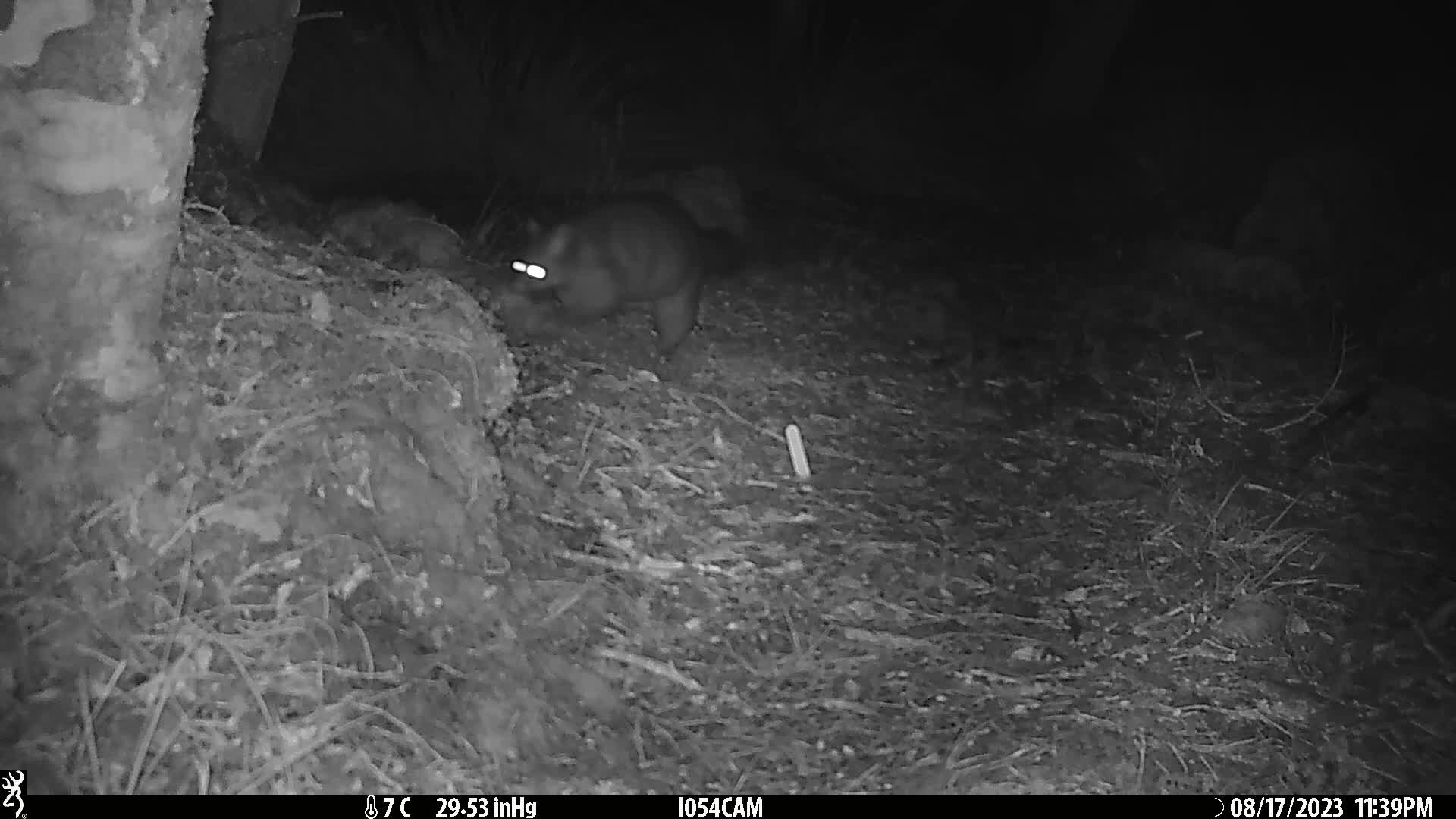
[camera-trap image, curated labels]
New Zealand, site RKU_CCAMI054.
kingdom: Animalia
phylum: Chordata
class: Mammalia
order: Diprotodontia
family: Phalangeridae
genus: Trichosurus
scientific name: Trichosurus vulpecula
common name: common brushtail possum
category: possum